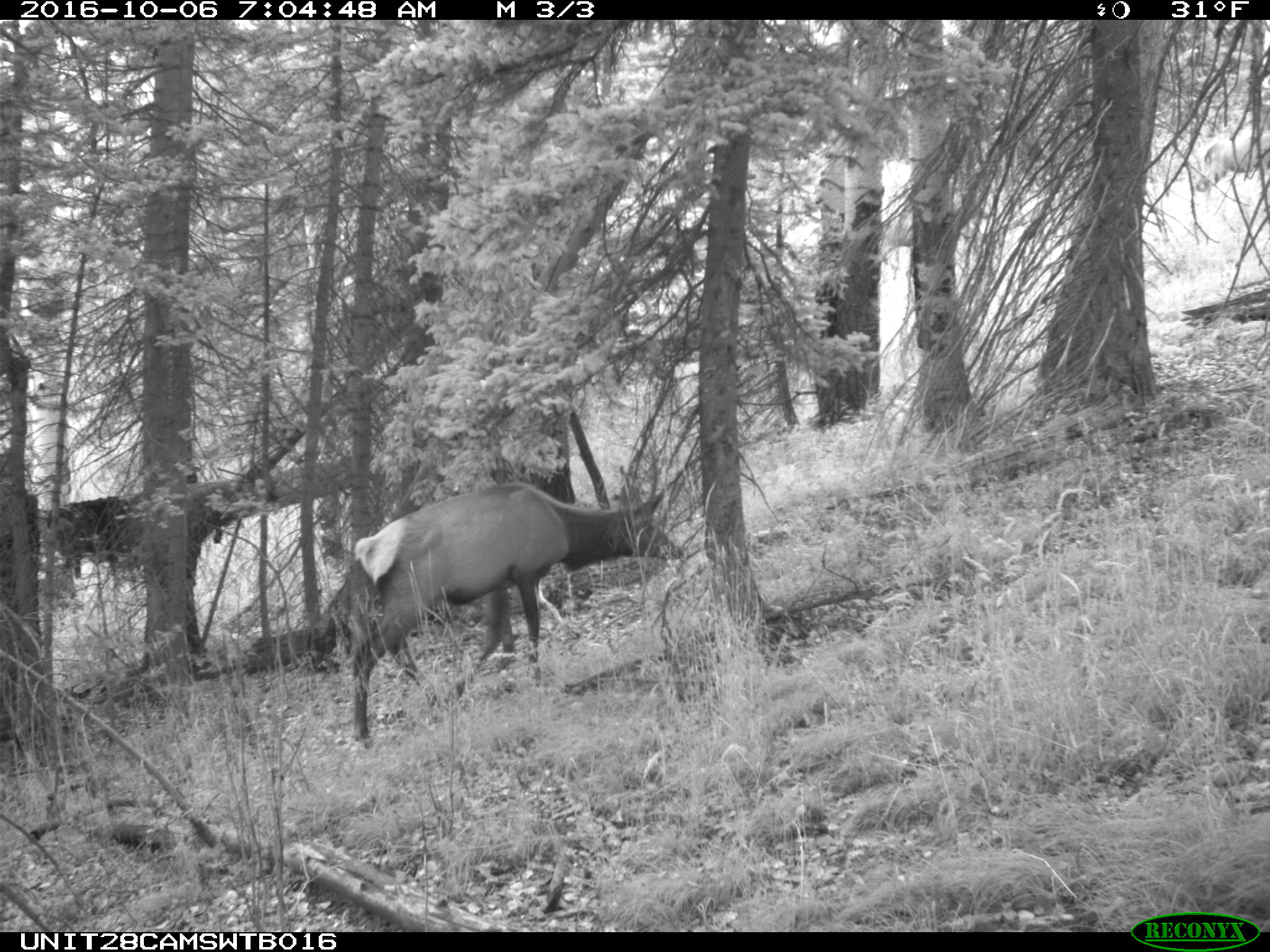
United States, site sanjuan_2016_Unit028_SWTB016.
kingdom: Animalia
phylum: Chordata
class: Mammalia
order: Artiodactyla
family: Cervidae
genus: Cervus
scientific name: Cervus elaphus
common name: red deer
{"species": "Cervus elaphus (red deer)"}